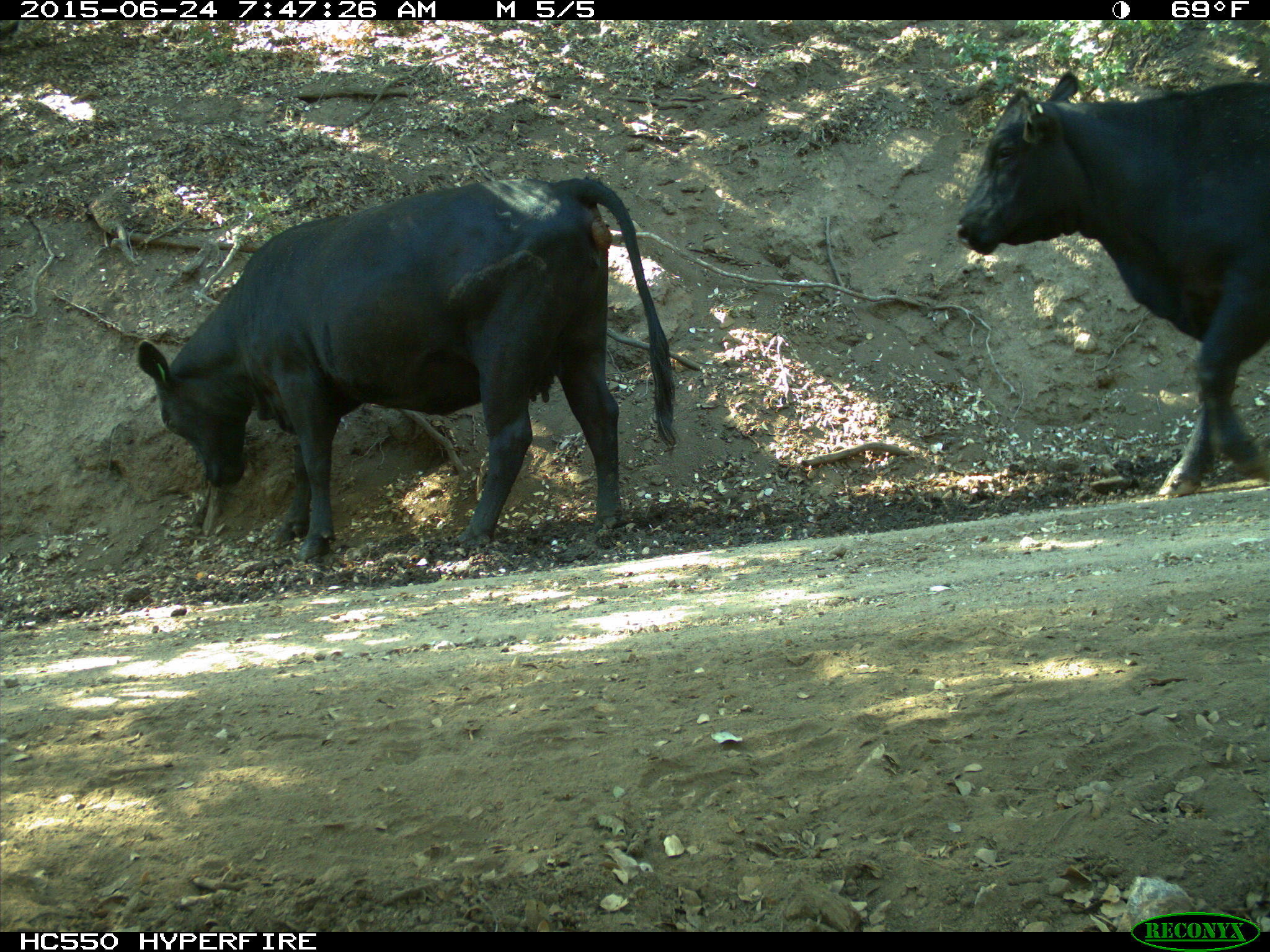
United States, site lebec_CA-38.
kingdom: Animalia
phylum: Chordata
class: Mammalia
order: Artiodactyla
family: Bovidae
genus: Bos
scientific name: Bos taurus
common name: domestic cow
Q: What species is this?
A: Bos taurus (domestic cow).